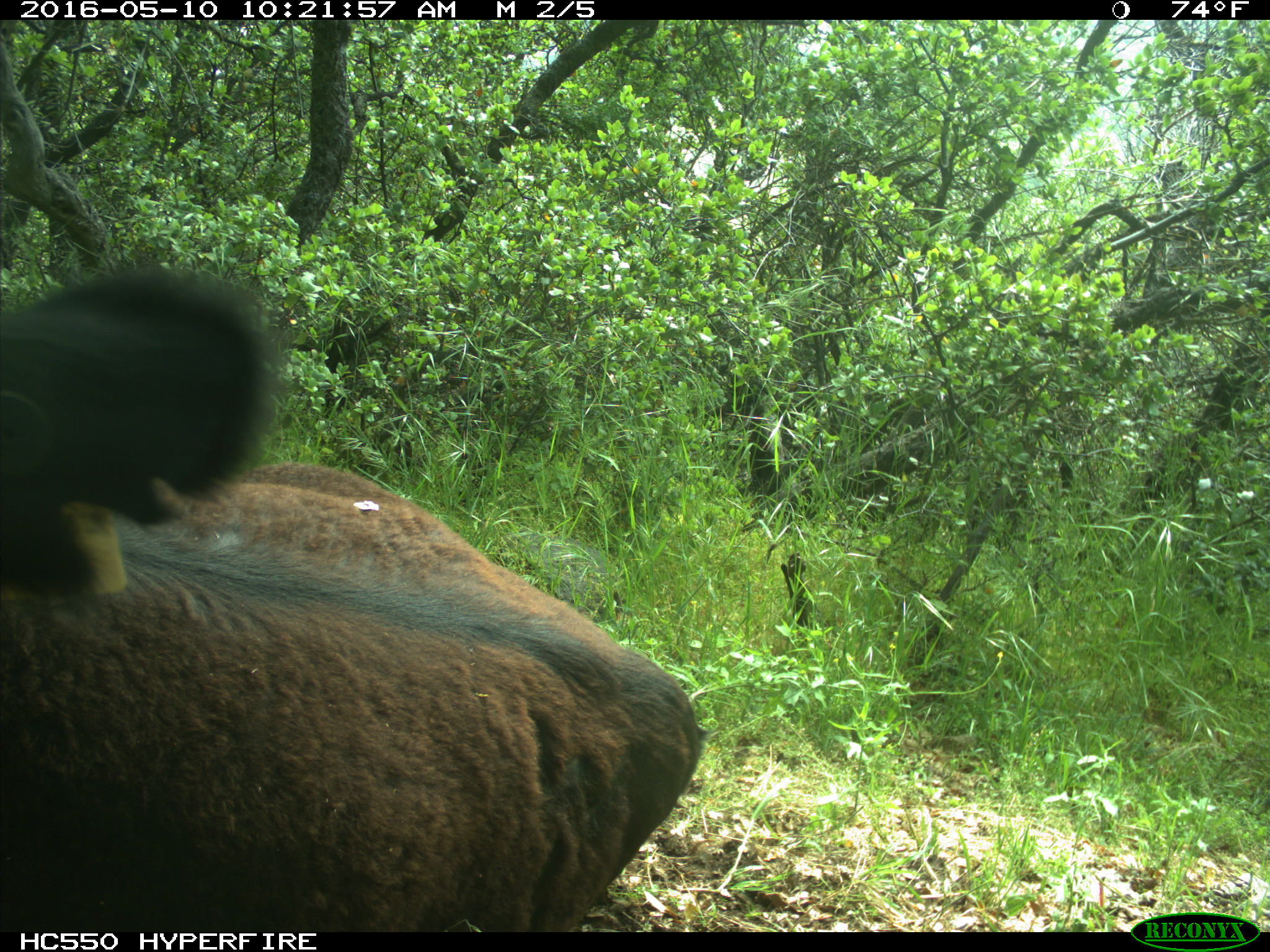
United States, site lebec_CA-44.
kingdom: Animalia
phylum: Chordata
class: Mammalia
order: Artiodactyla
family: Bovidae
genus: Bos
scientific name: Bos taurus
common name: domestic cow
Bos taurus (domestic cow).